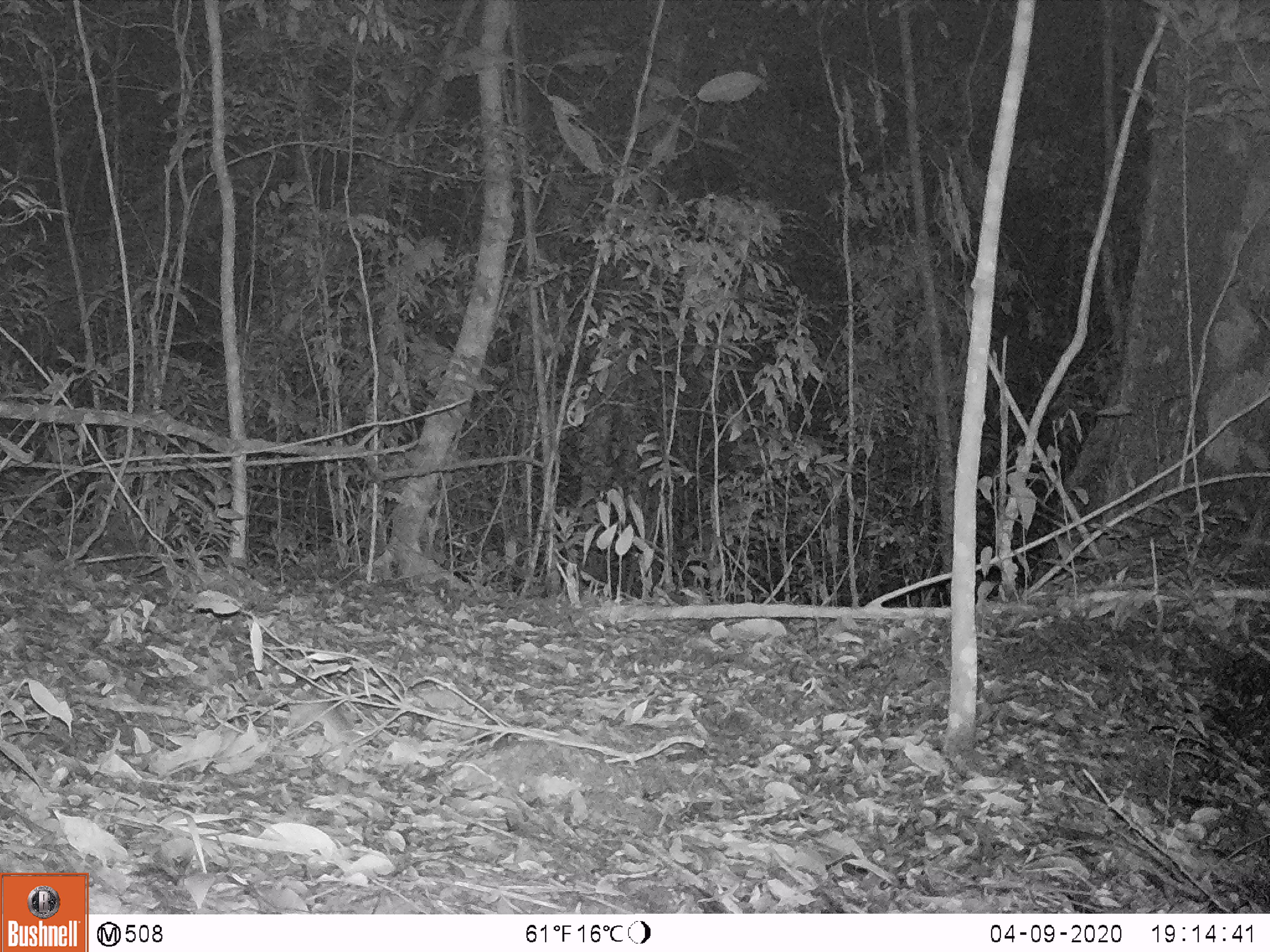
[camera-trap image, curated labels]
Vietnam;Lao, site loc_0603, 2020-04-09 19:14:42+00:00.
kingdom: Animalia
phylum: Chordata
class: Mammalia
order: Artiodactyla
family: Cervidae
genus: Muntiacus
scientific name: Muntiacus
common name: muntjacs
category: unidentified muntjac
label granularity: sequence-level